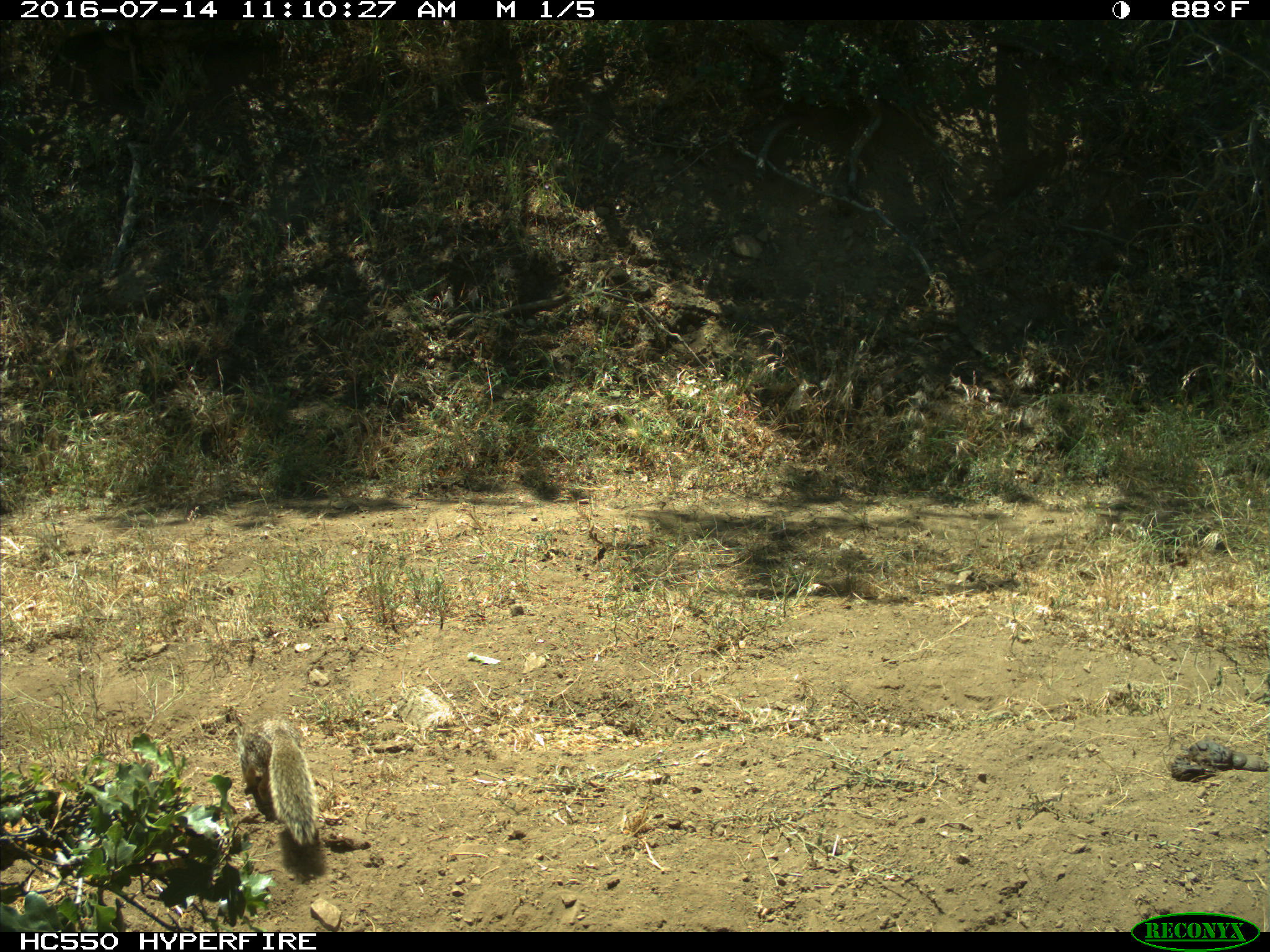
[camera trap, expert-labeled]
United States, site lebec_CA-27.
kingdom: Animalia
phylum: Chordata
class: Mammalia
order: Rodentia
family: Sciuridae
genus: Otospermophilus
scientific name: Otospermophilus beecheyi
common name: california ground squirrel